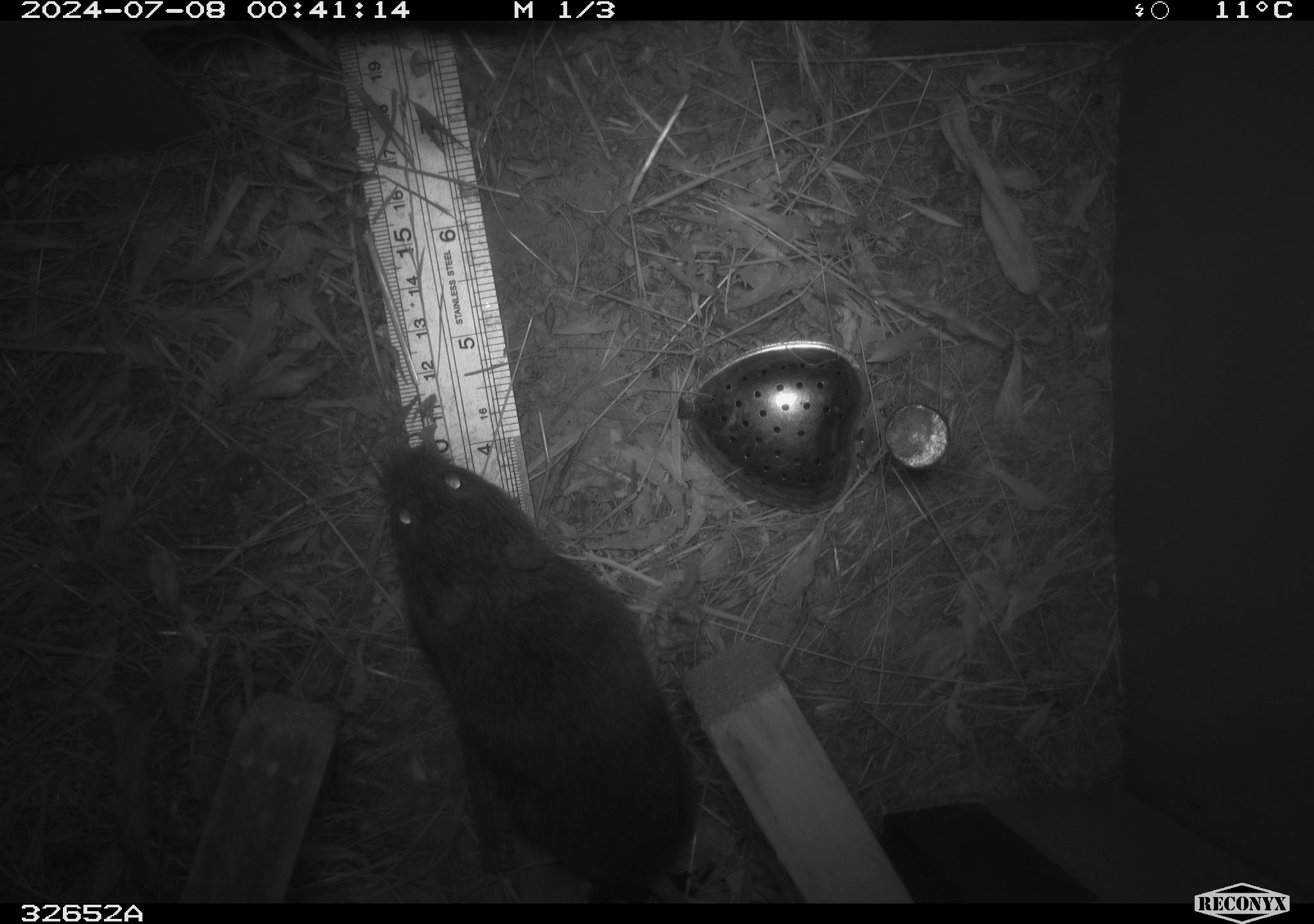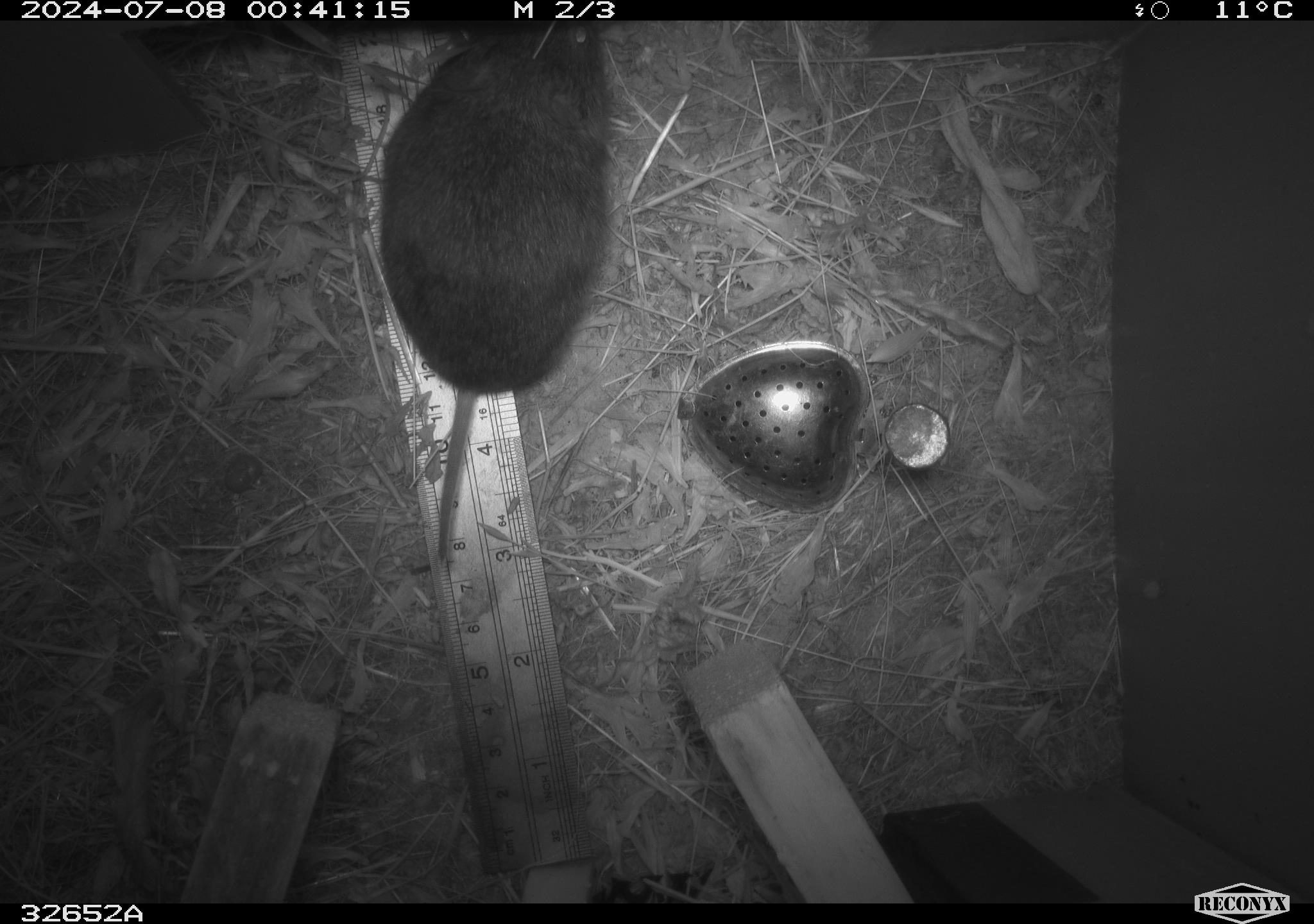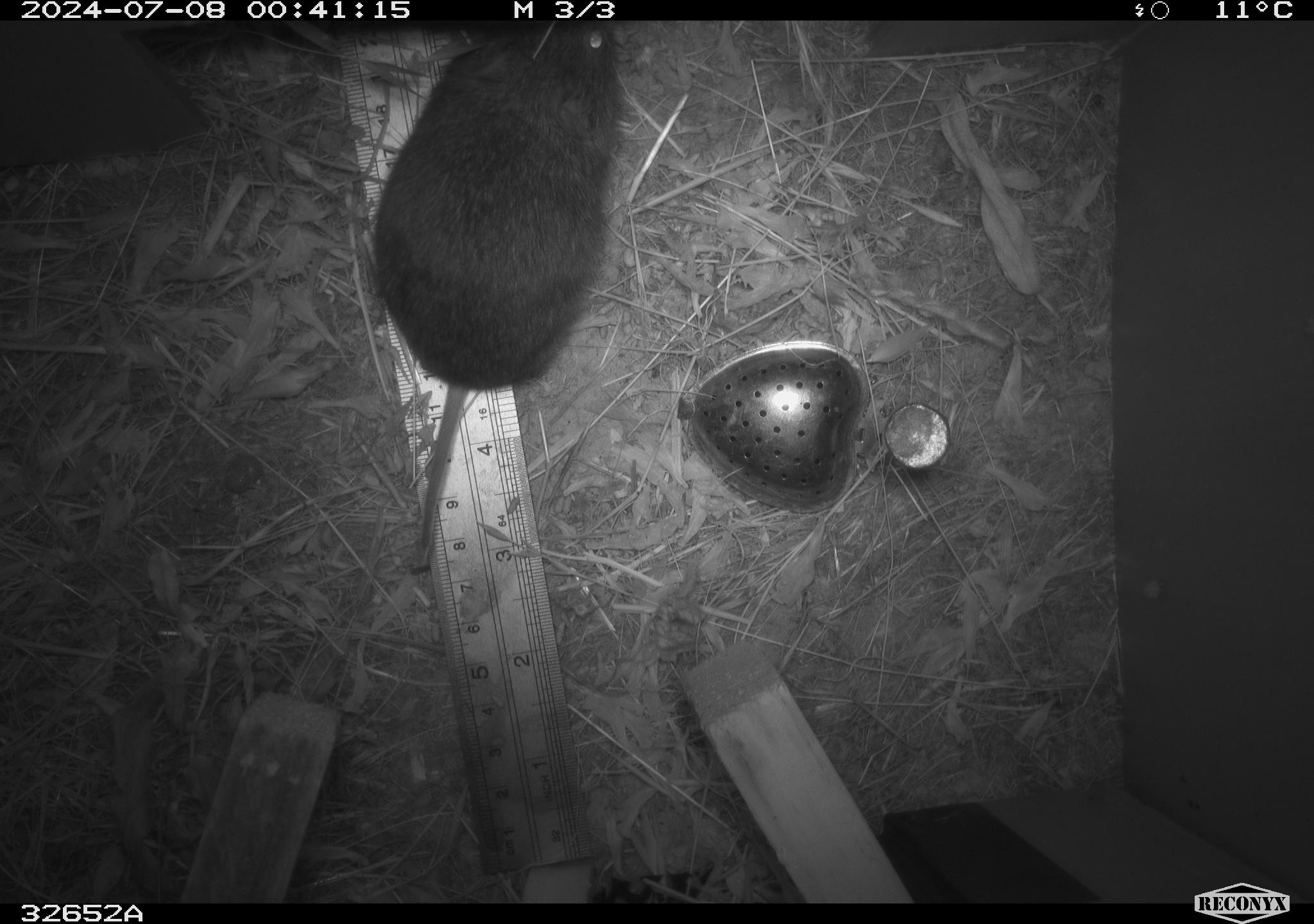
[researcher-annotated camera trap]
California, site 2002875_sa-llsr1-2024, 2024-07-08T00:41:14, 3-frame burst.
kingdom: Animalia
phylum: Chordata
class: Mammalia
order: Rodentia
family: Cricetidae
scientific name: Arvicolinae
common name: voles, lemmings, and muskrats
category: arvicolinae subfamily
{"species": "arvicolinae subfamily (voles, lemmings, and muskrats) (Arvicolinae)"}